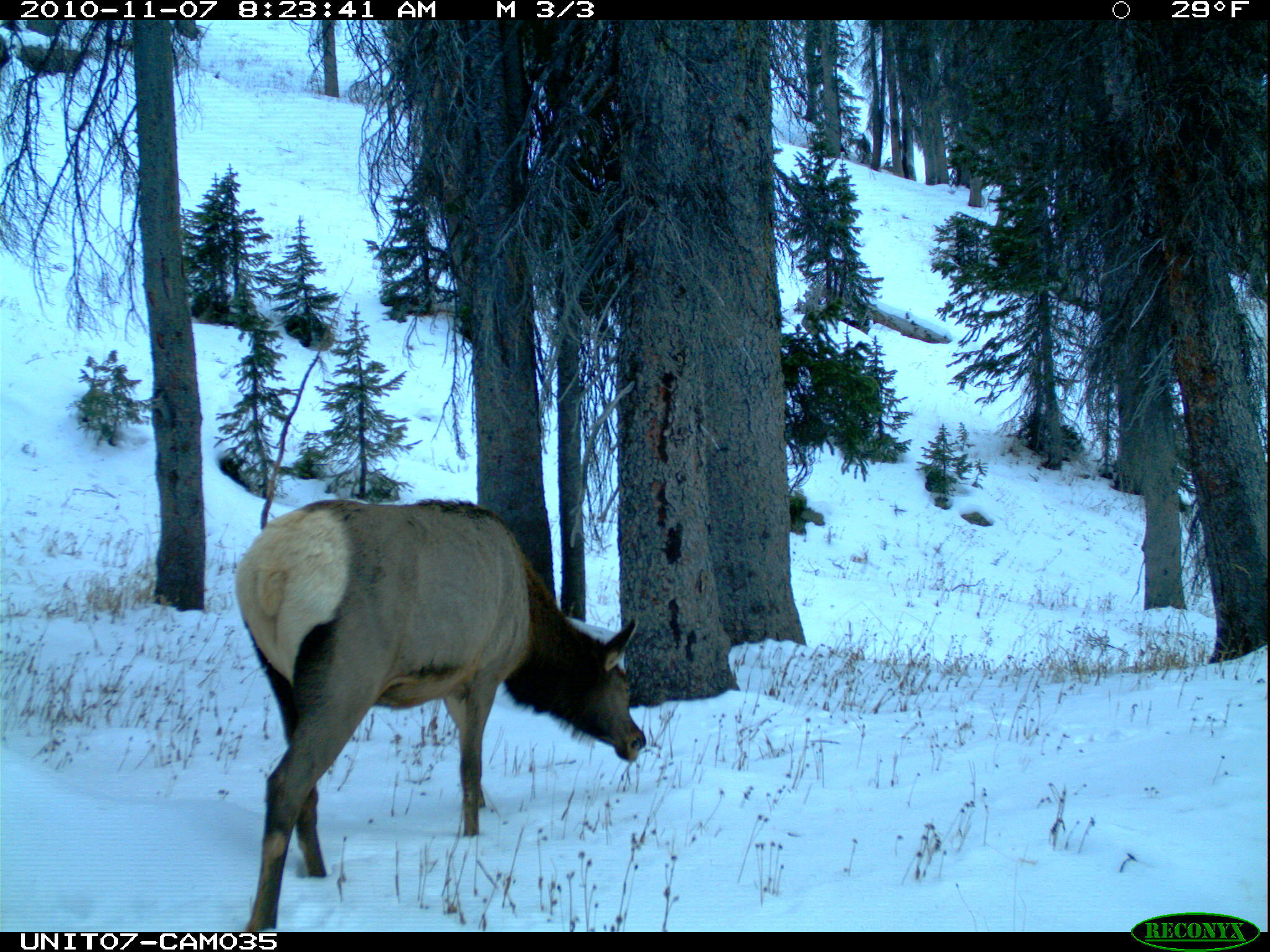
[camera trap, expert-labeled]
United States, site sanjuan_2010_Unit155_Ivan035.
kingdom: Animalia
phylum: Chordata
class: Mammalia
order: Artiodactyla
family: Cervidae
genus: Cervus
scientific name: Cervus elaphus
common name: red deer